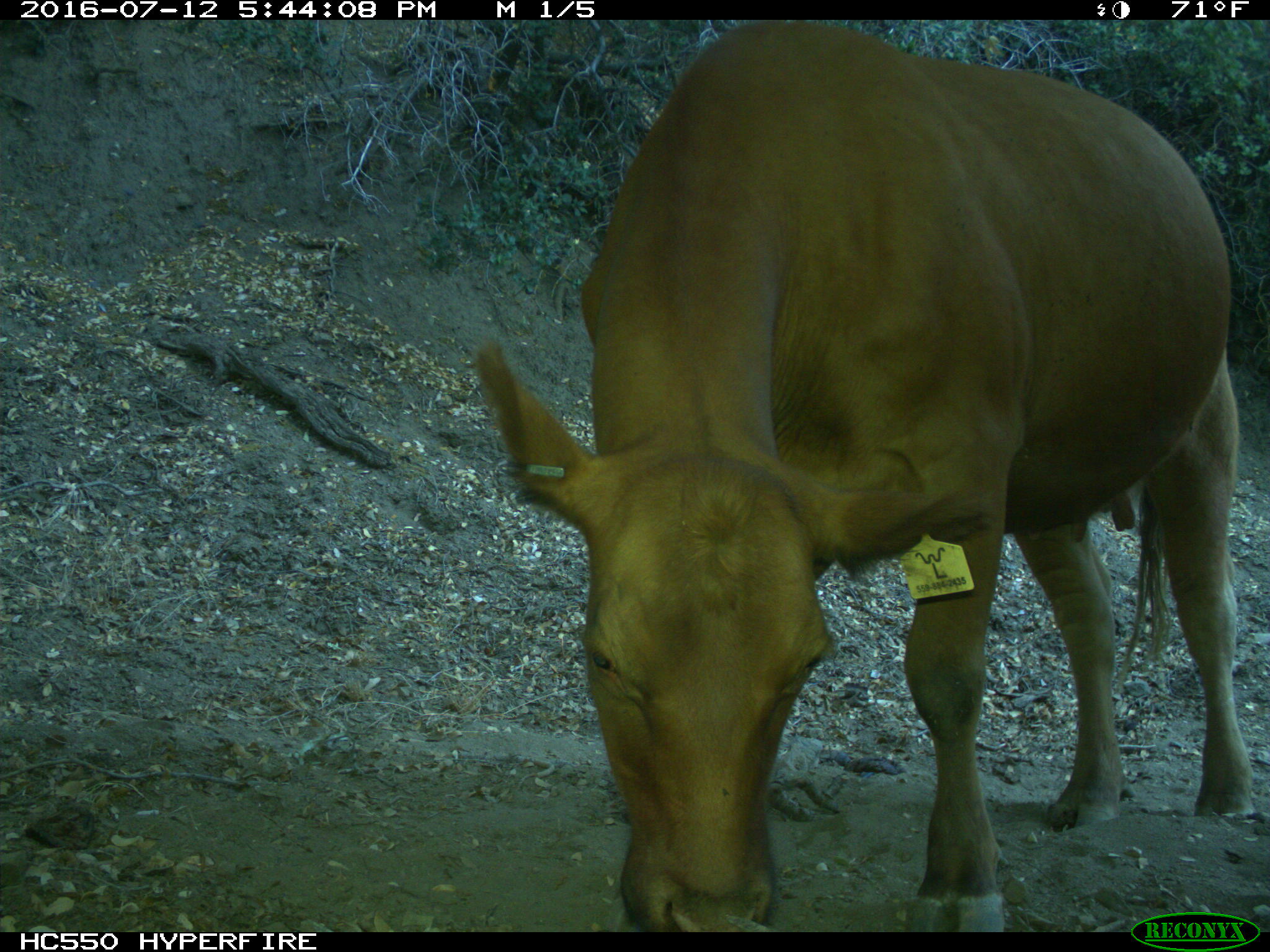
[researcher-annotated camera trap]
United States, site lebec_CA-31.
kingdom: Animalia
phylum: Chordata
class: Mammalia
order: Artiodactyla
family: Bovidae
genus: Bos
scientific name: Bos taurus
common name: domestic cow